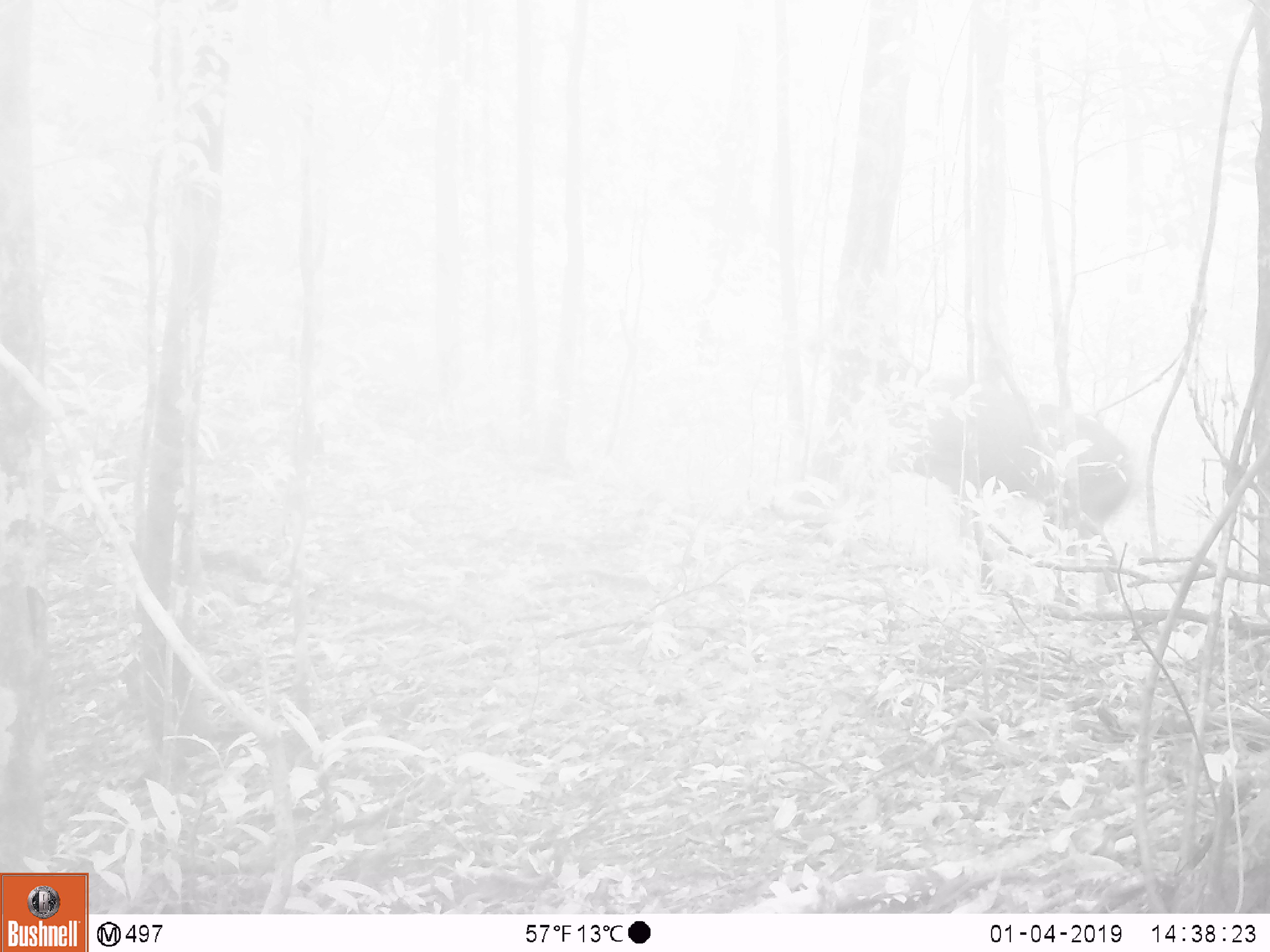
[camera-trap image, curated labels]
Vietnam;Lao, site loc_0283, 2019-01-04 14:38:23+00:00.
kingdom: Animalia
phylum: Chordata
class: Mammalia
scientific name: Mammalia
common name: mammal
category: unidentified mammal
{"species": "unidentified mammal (mammal) (Mammalia)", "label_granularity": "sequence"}